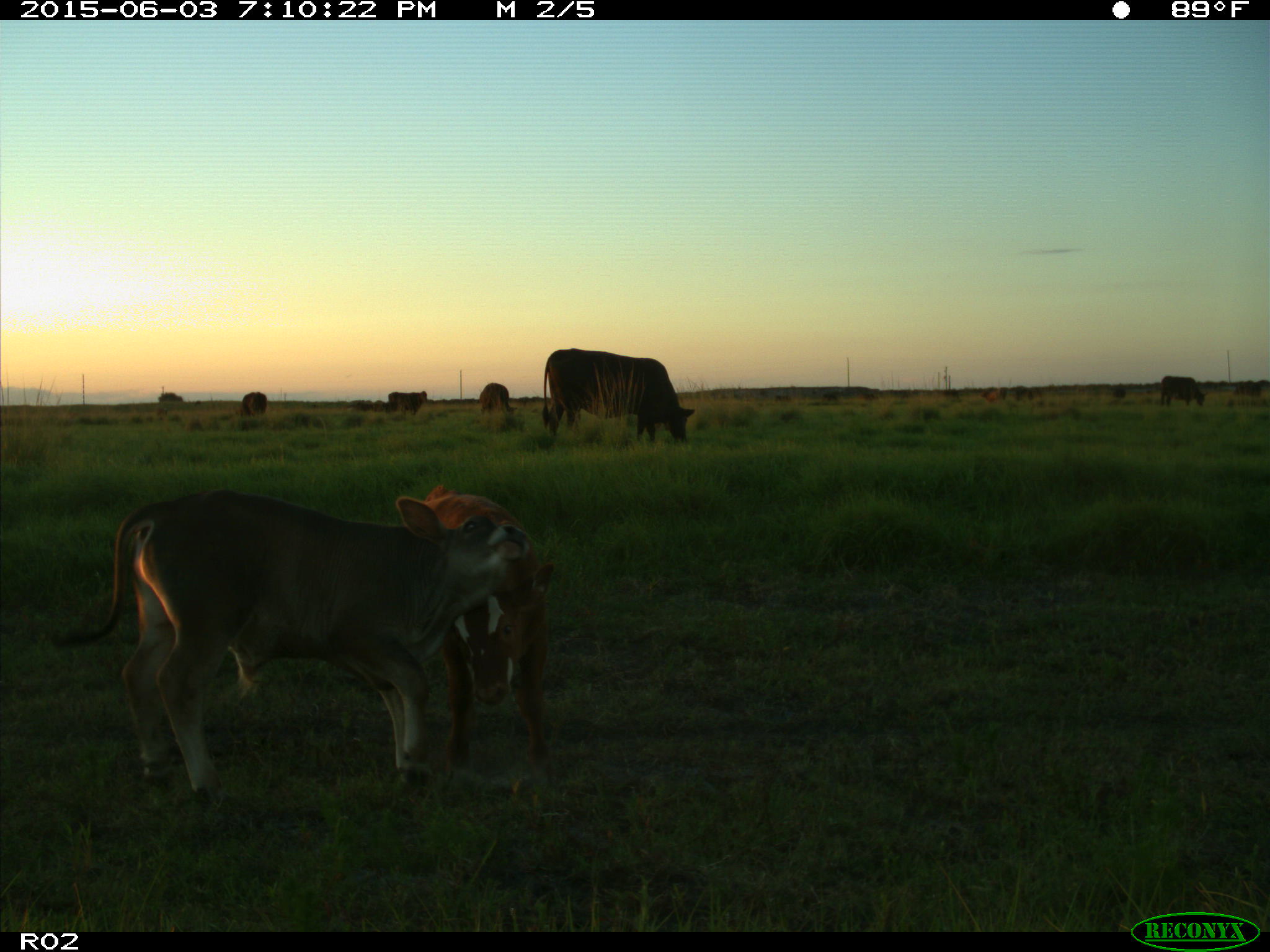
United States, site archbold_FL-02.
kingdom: Animalia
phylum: Chordata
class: Mammalia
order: Artiodactyla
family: Bovidae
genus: Bos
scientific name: Bos taurus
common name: domestic cow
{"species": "Bos taurus (domestic cow)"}